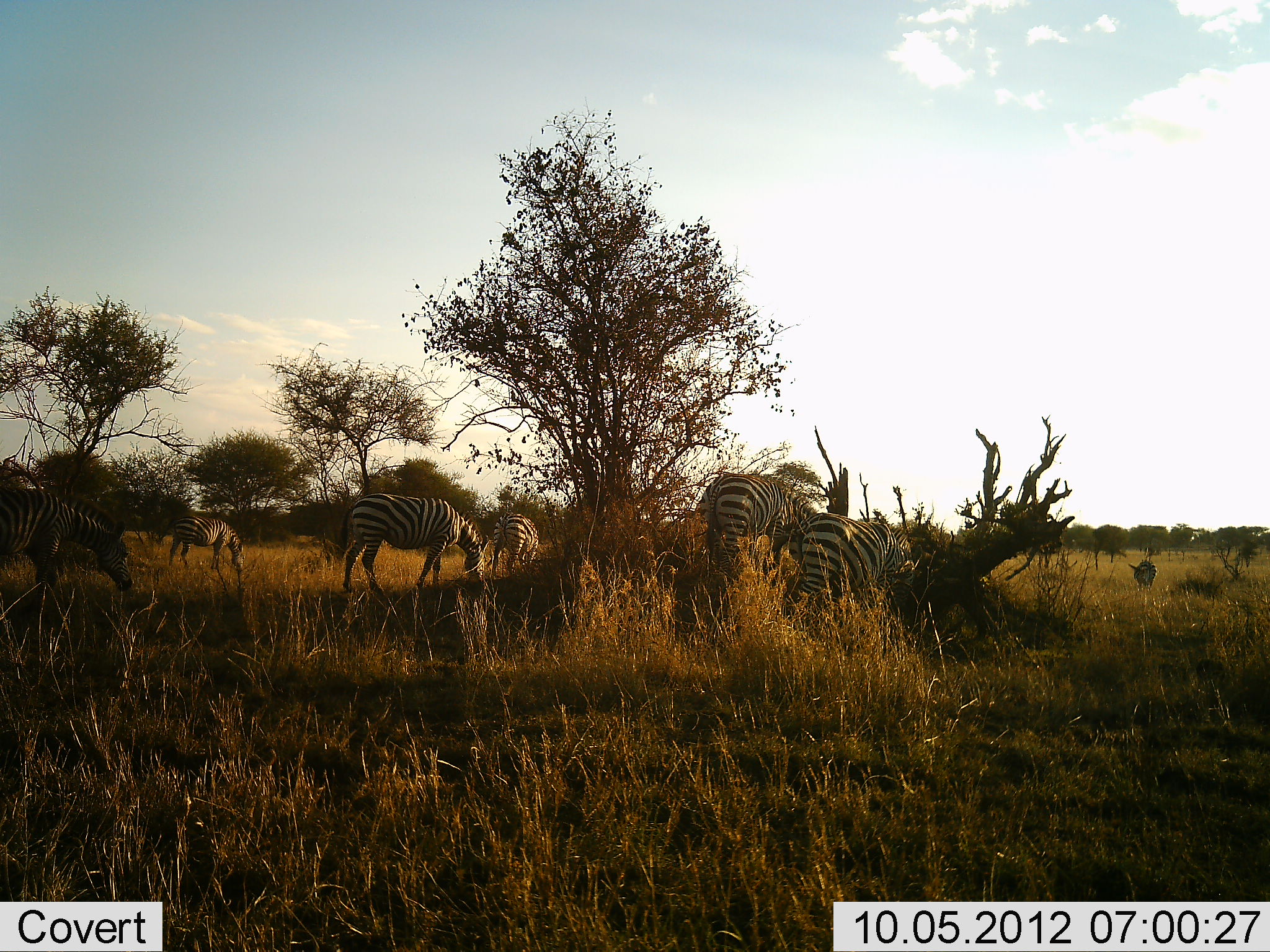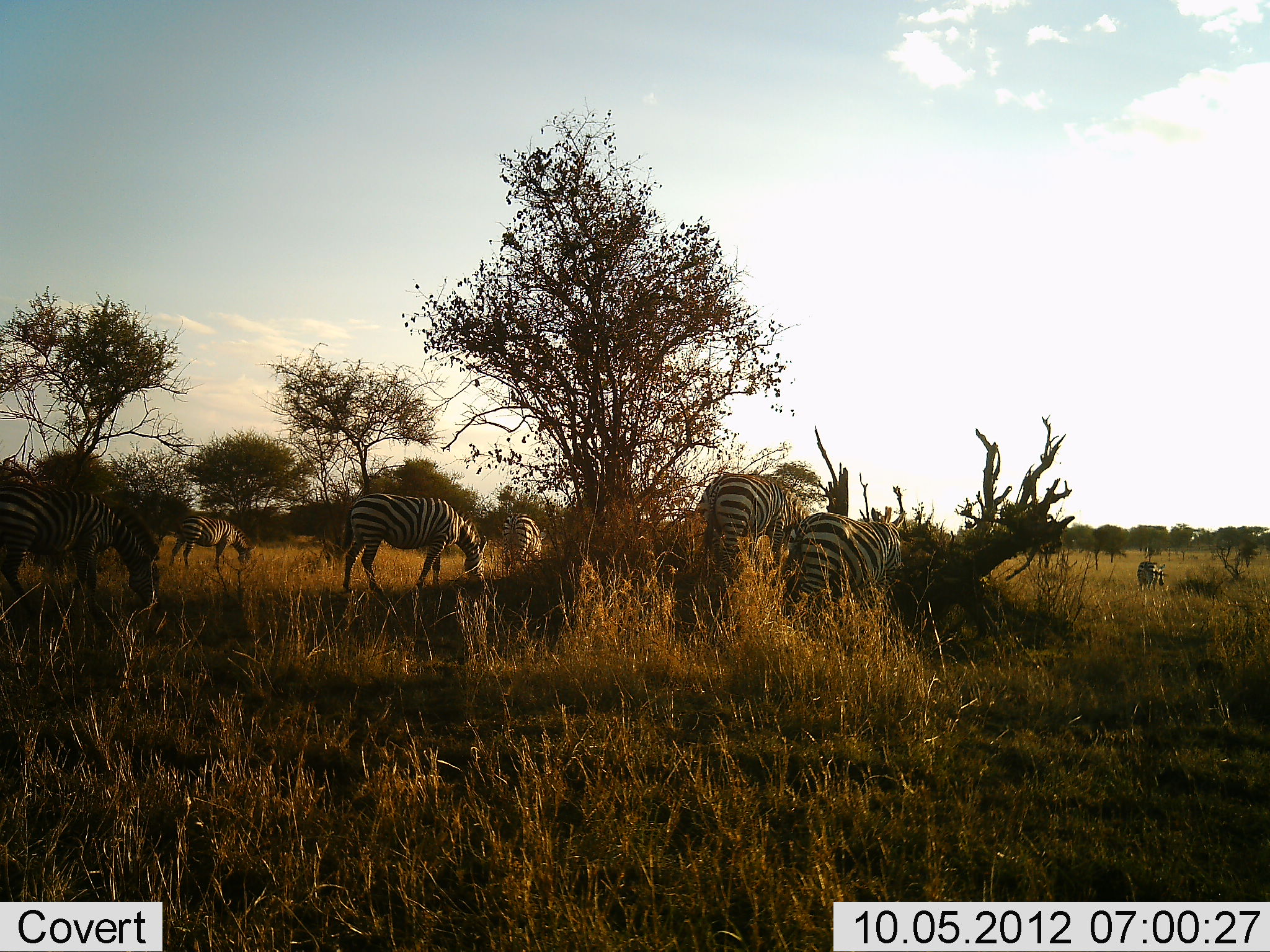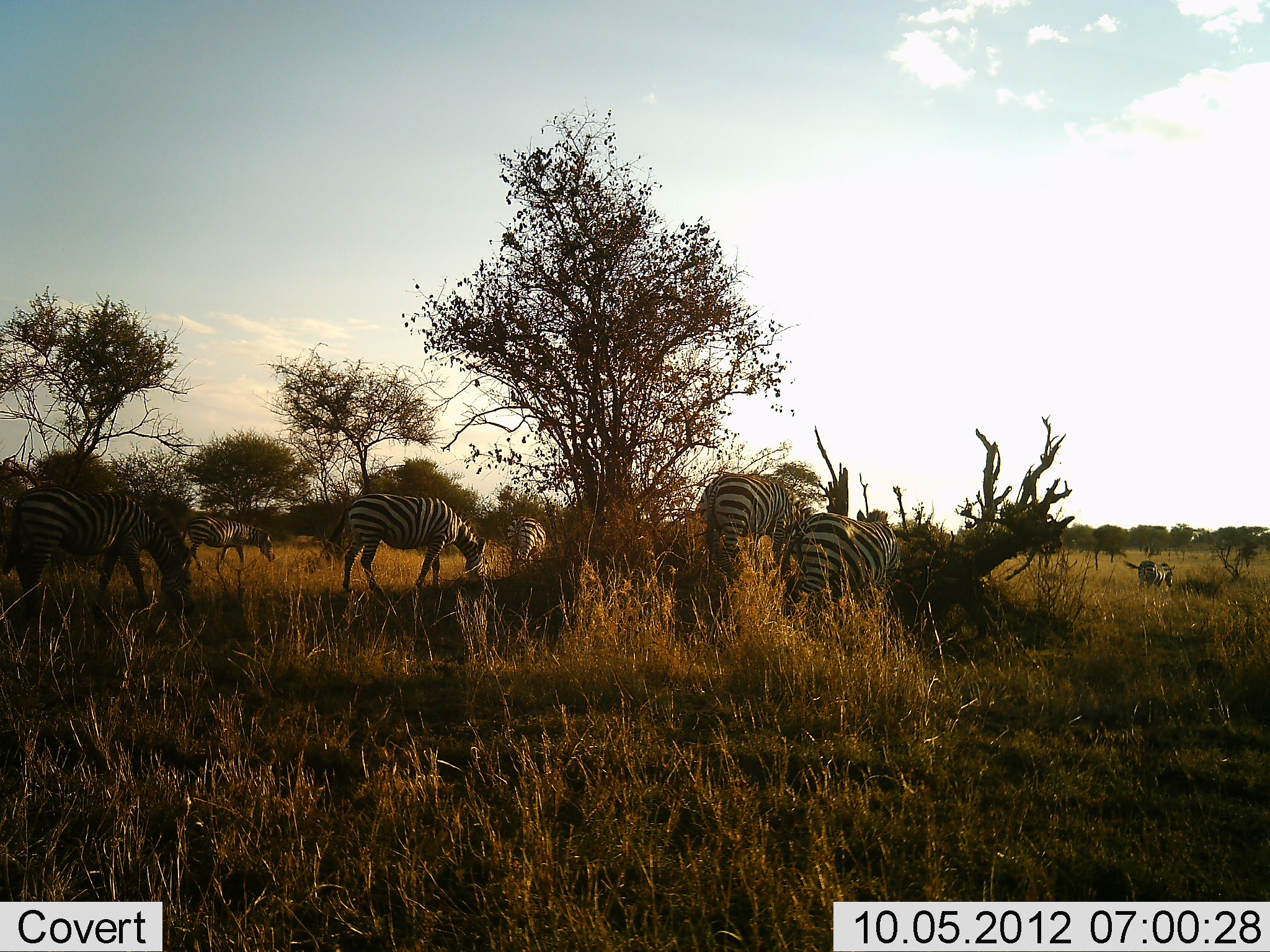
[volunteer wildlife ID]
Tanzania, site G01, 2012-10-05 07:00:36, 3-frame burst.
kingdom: Animalia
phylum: Chordata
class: Mammalia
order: Perissodactyla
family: Equidae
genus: Equus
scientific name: Equus quagga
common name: plains zebra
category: zebra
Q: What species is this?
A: Zebra (plains zebra) (Equus quagga).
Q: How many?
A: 7.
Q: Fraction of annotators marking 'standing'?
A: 20%.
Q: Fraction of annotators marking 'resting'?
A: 0%.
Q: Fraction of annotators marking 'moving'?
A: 10%.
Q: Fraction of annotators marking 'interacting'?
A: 0%.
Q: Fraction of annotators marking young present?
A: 0%.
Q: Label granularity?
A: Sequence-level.